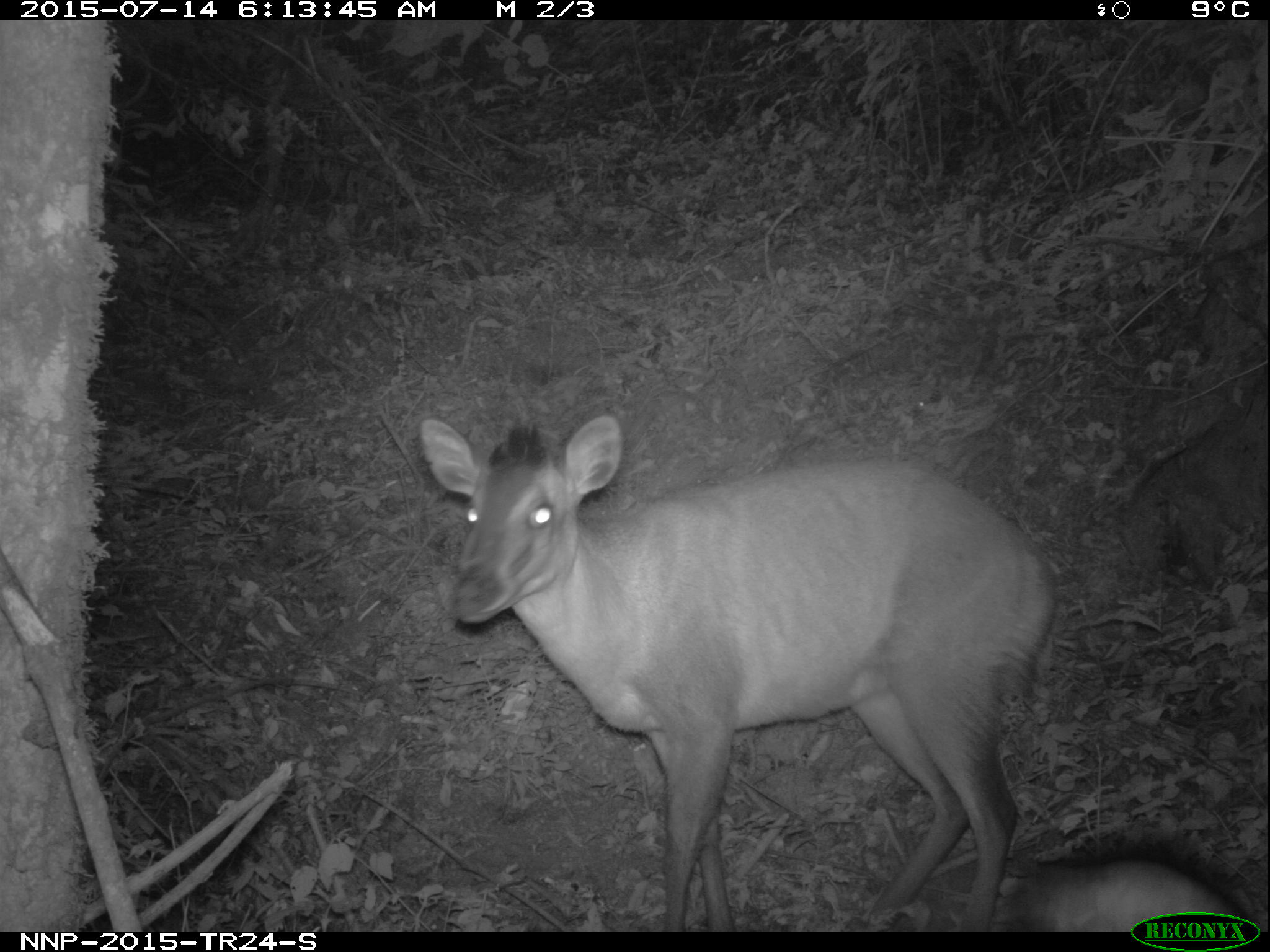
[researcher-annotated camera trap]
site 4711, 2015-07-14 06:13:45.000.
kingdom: Animalia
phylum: Chordata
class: Mammalia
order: Artiodactyla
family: Bovidae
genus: Cephalophus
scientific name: Cephalophus nigrifrons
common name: black-fronted duiker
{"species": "Cephalophus nigrifrons (black-fronted duiker)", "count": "1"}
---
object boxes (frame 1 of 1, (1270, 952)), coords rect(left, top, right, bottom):
cephalophus nigrifrons: rect(417, 415, 1057, 932); rect(1009, 842, 1253, 932)